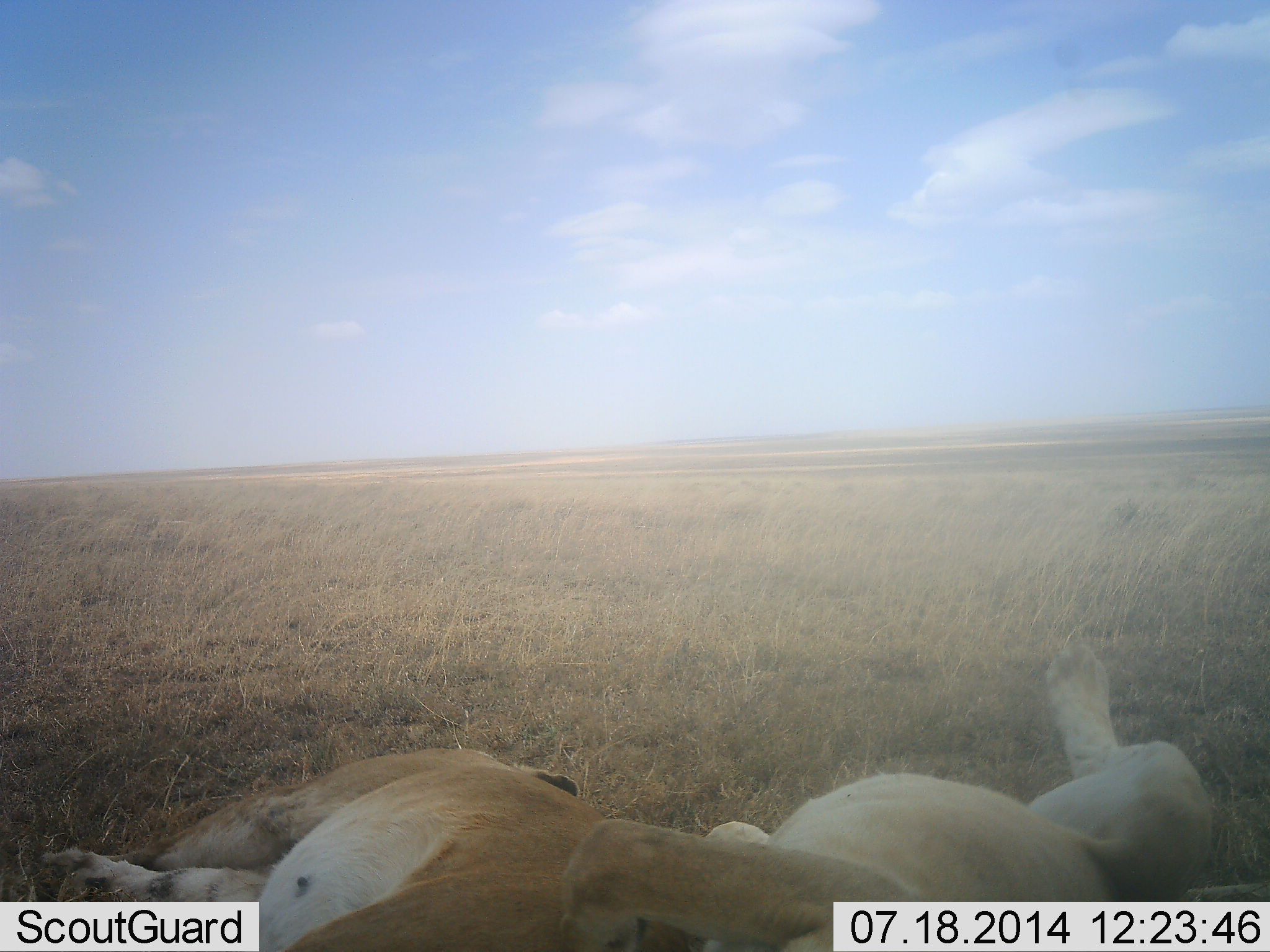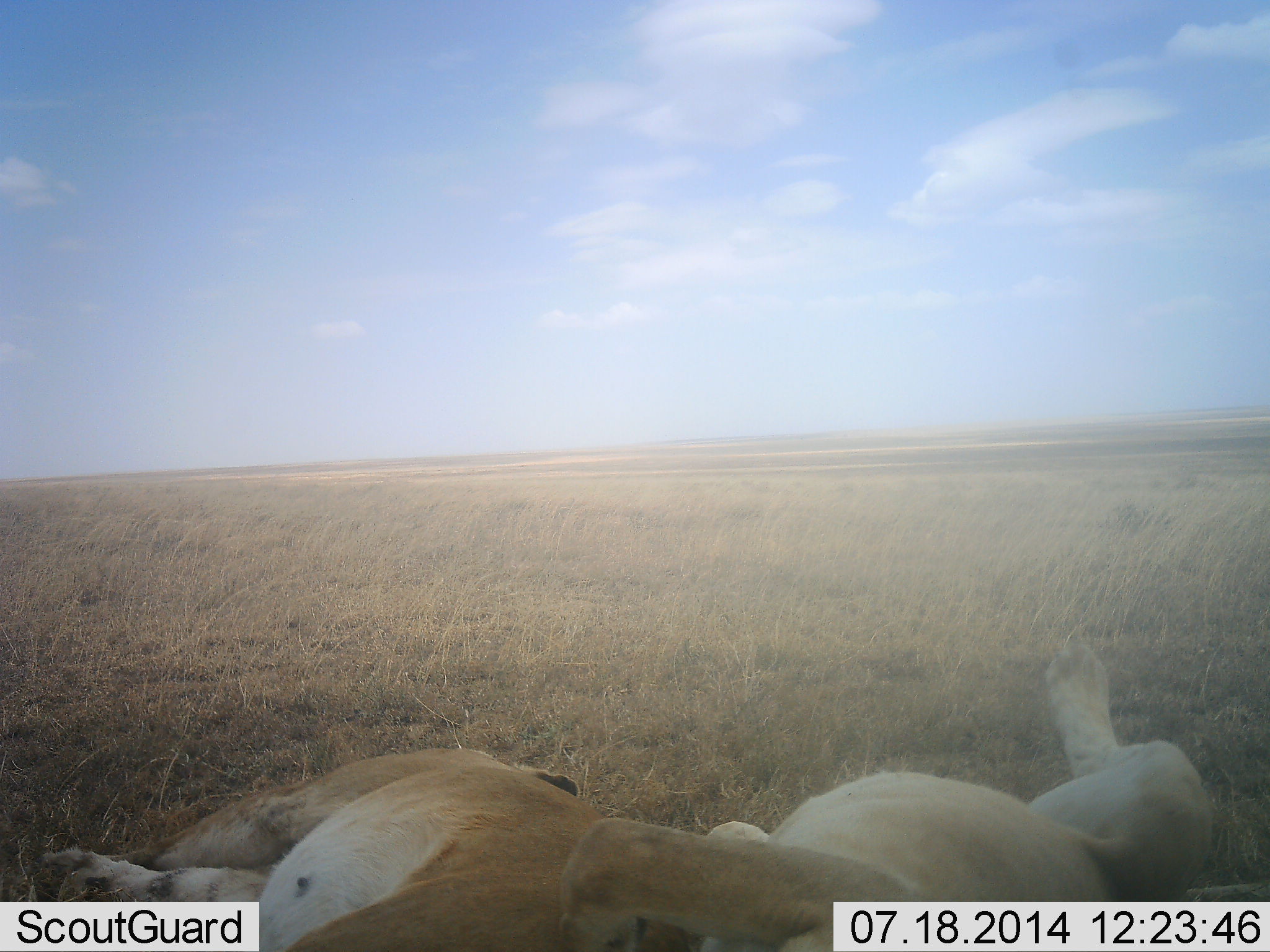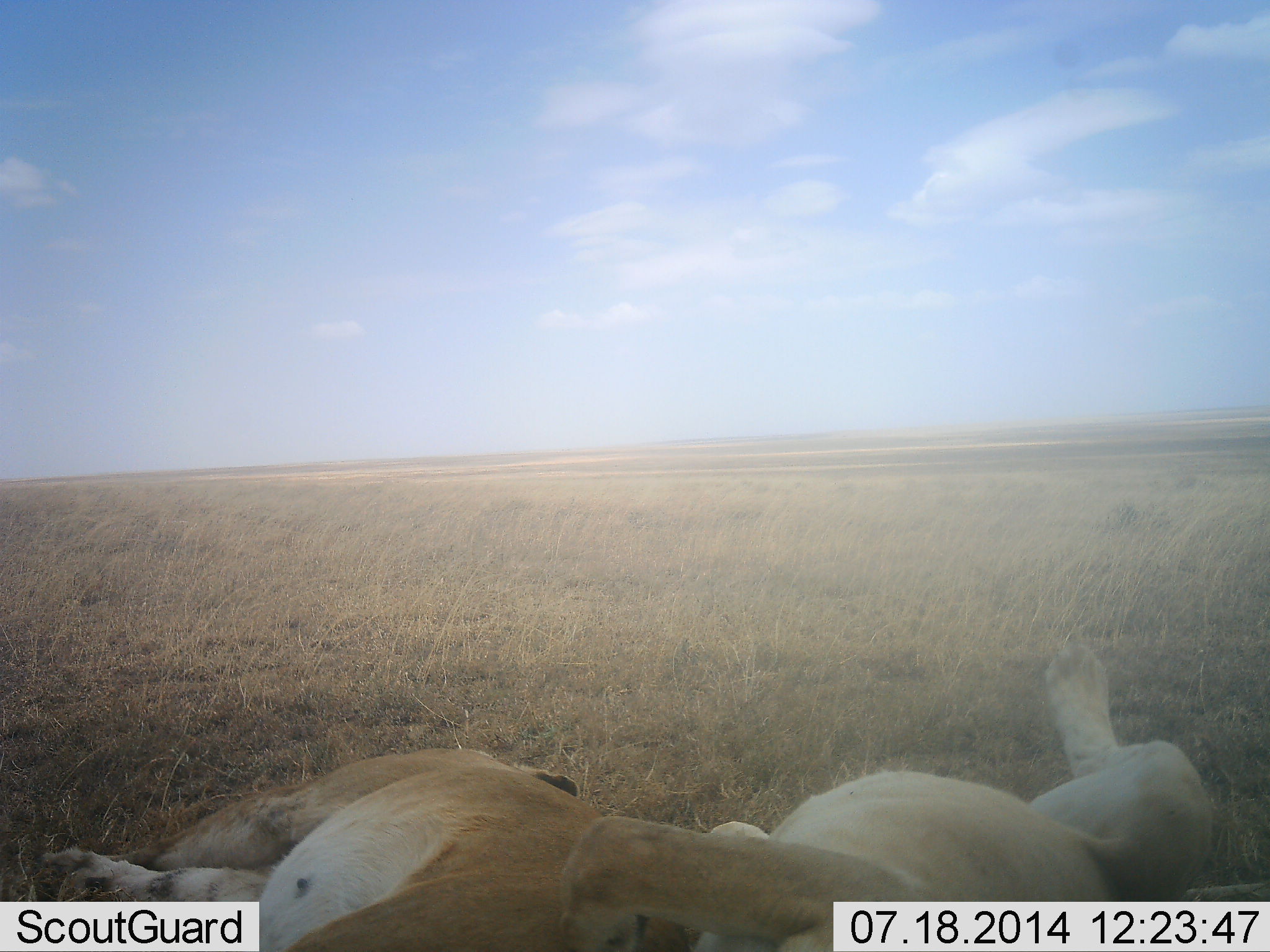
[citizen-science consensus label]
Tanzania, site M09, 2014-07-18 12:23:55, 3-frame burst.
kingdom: Animalia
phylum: Chordata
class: Mammalia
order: Carnivora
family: Felidae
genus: Panthera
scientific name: Panthera leo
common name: lion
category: lionfemale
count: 2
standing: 0%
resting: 100%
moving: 0%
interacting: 0%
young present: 10%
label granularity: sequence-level